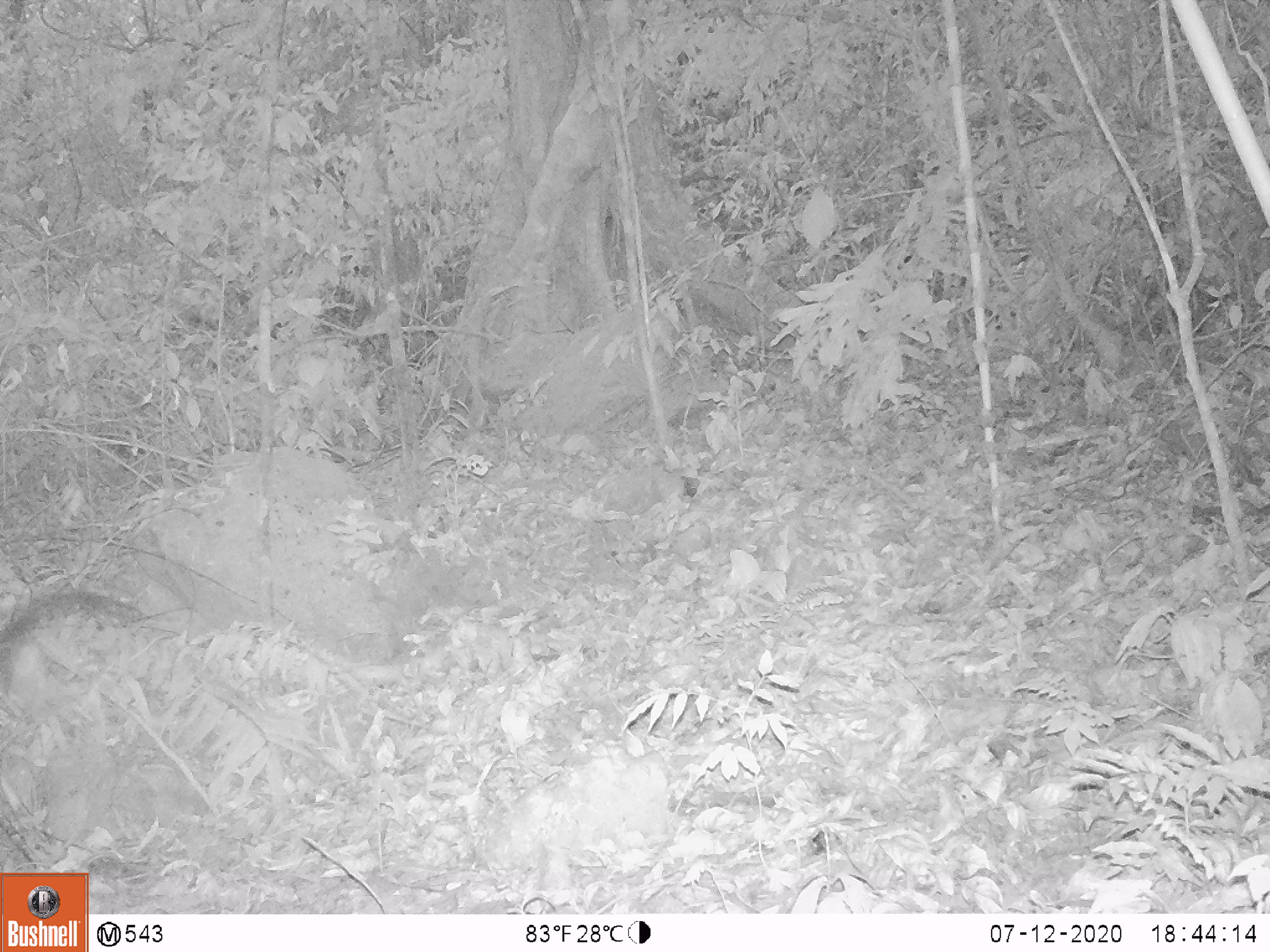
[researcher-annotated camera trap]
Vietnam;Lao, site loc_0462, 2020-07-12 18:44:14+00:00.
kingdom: Animalia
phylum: Chordata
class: Mammalia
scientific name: Mammalia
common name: mammal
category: unidentified small mammal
Unidentified small mammal (mammal) (Mammalia). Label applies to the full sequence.